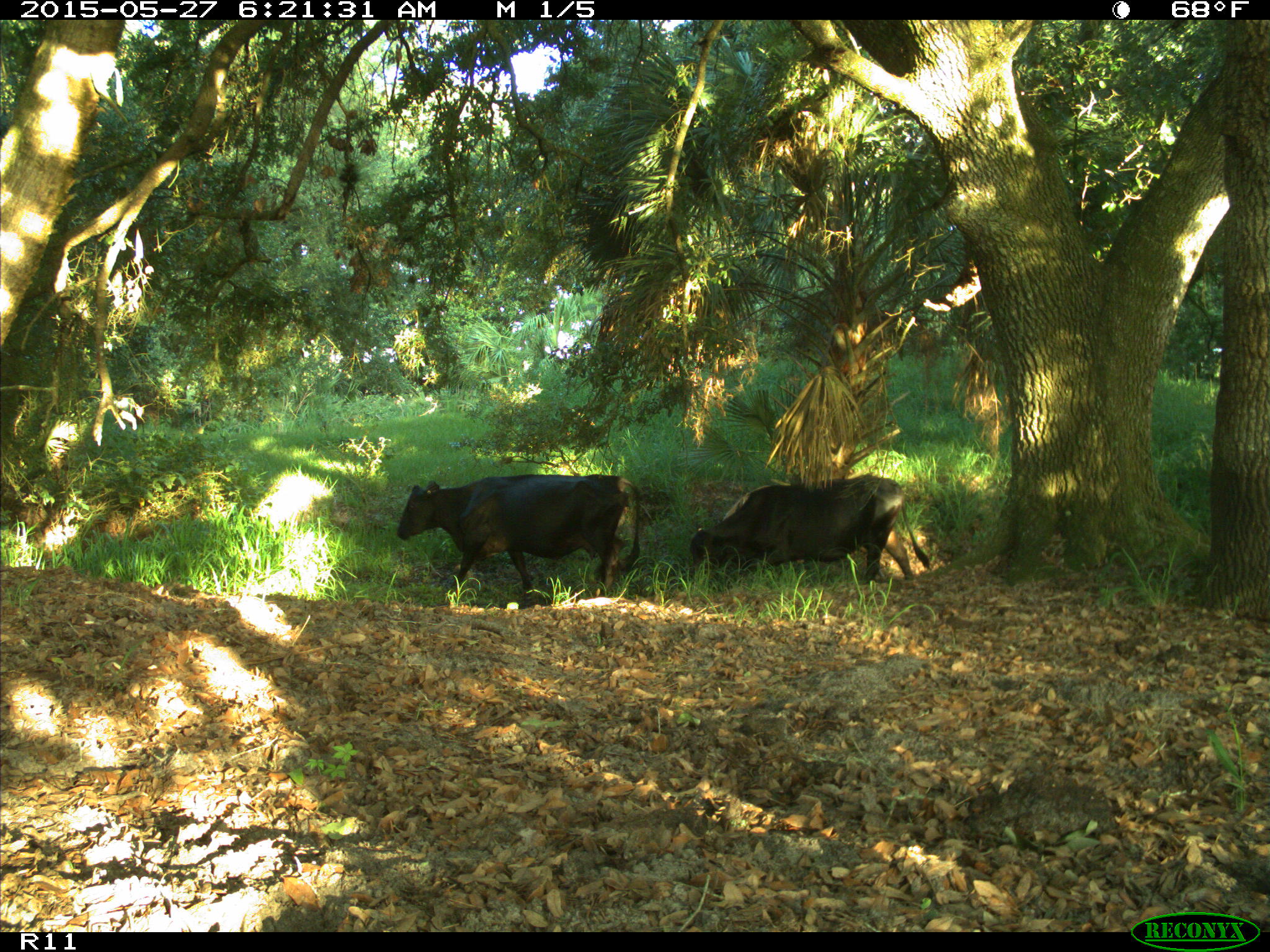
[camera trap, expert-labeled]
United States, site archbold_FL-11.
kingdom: Animalia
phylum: Chordata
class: Mammalia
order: Artiodactyla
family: Bovidae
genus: Bos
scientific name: Bos taurus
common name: domestic cow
Bos taurus (domestic cow).